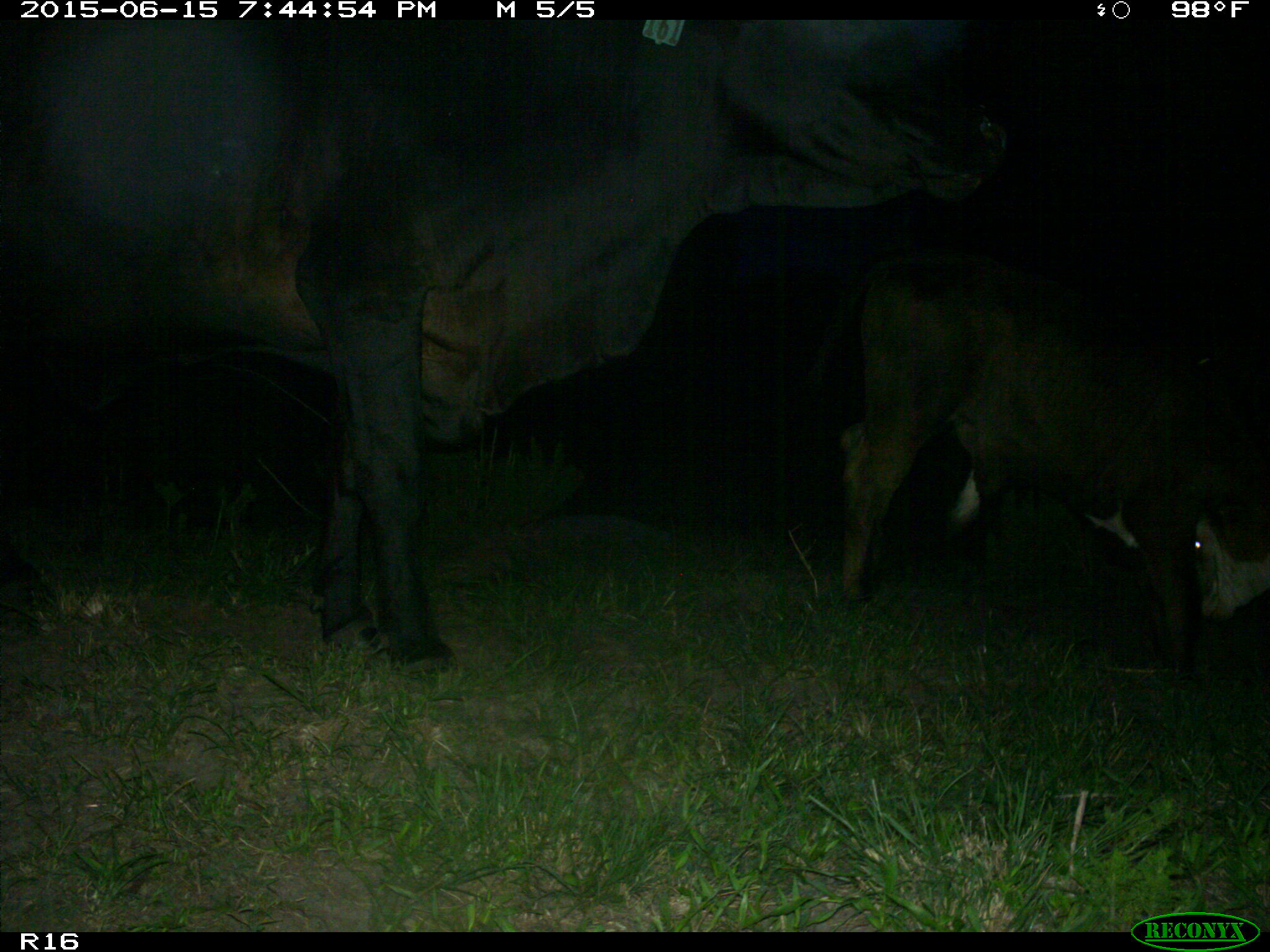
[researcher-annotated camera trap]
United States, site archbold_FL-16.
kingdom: Animalia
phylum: Chordata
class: Mammalia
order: Artiodactyla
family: Bovidae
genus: Bos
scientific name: Bos taurus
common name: domestic cow